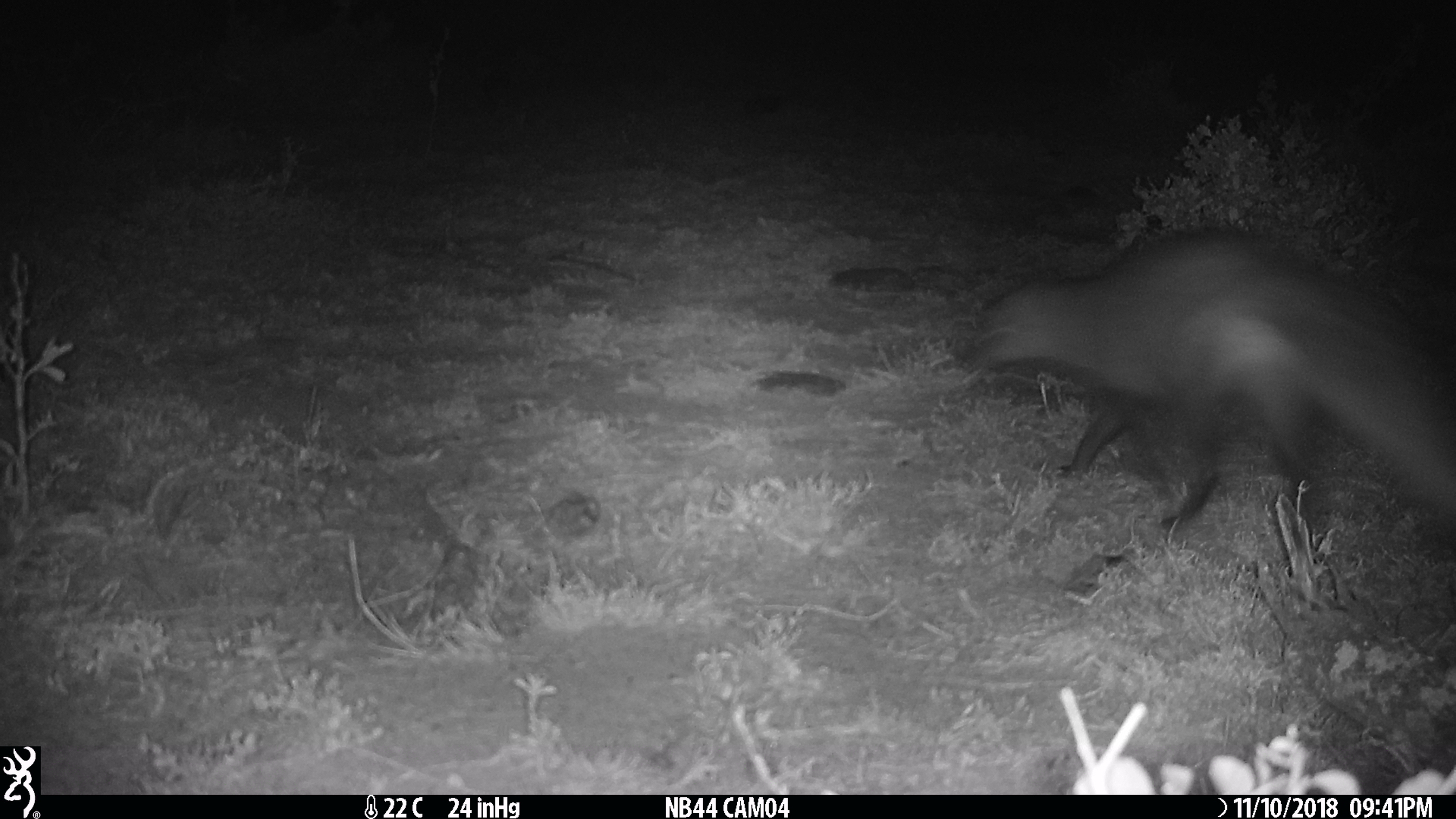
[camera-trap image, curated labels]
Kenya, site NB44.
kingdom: Animalia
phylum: Chordata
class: Mammalia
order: Carnivora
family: Herpestidae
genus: Ichneumia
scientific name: Ichneumia albicauda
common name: white-tailed mongoose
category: mongoose white tailed